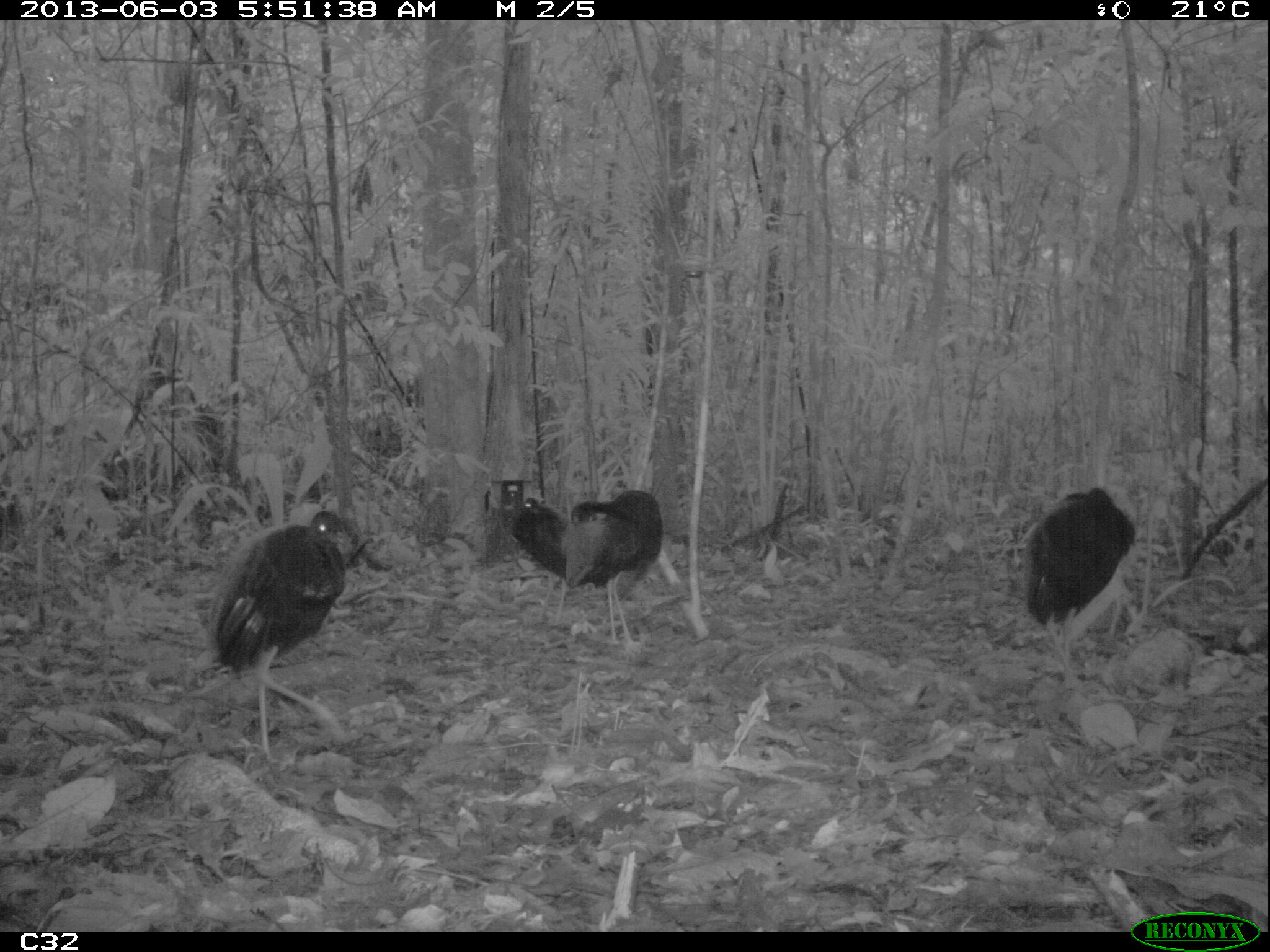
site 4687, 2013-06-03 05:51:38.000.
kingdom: Animalia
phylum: Chordata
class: Aves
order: Gruiformes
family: Psophiidae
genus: Psophia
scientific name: Psophia crepitans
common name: gray-winged trumpeter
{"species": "Psophia crepitans (gray-winged trumpeter)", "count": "4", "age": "adult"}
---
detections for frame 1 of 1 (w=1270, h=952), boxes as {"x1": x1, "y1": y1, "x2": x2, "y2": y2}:
psophia crepitans: {"x1": 207, "y1": 508, "x2": 351, "y2": 763}; {"x1": 1016, "y1": 484, "x2": 1140, "y2": 693}; {"x1": 562, "y1": 487, "x2": 664, "y2": 648}; {"x1": 503, "y1": 495, "x2": 593, "y2": 636}